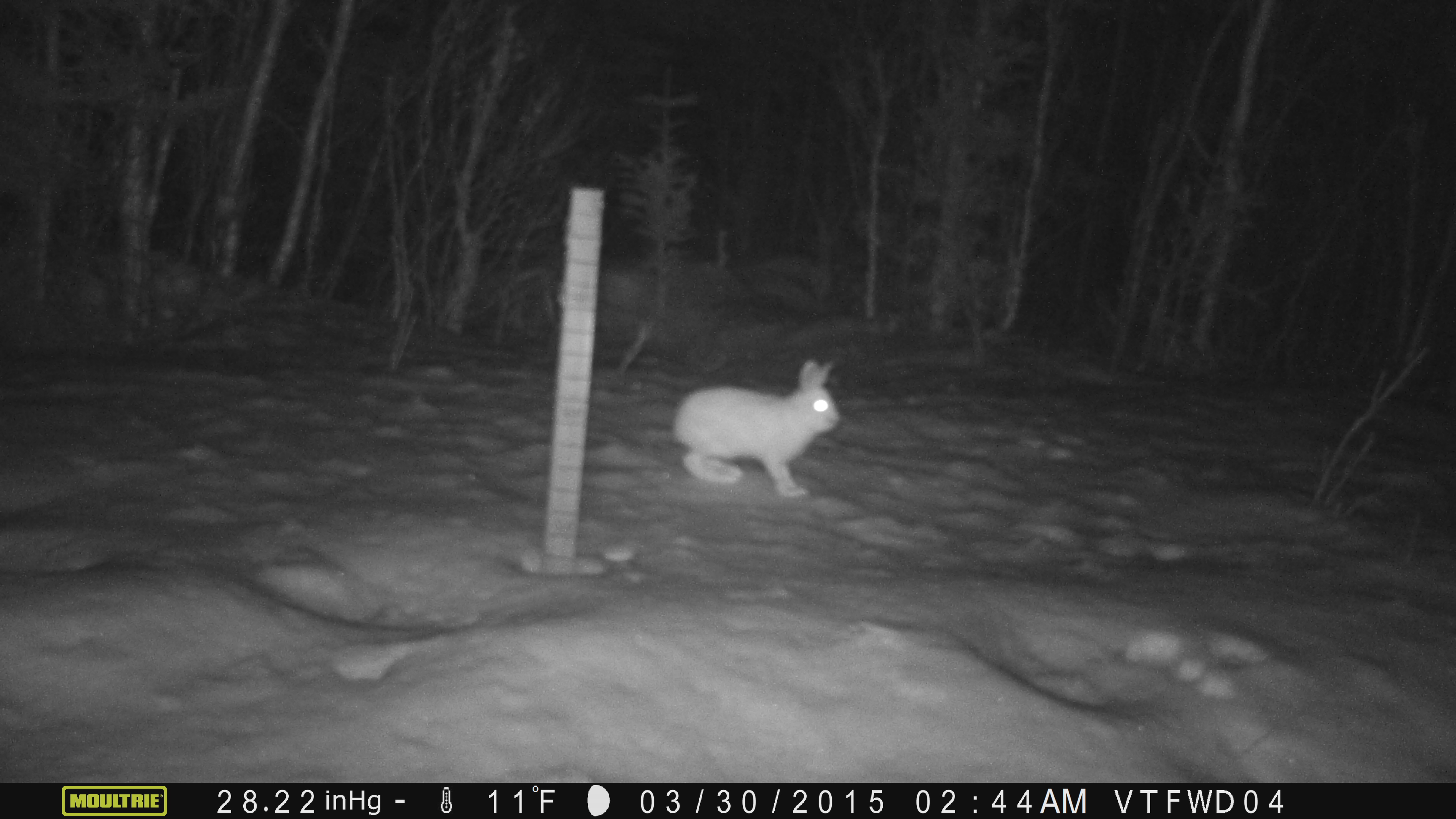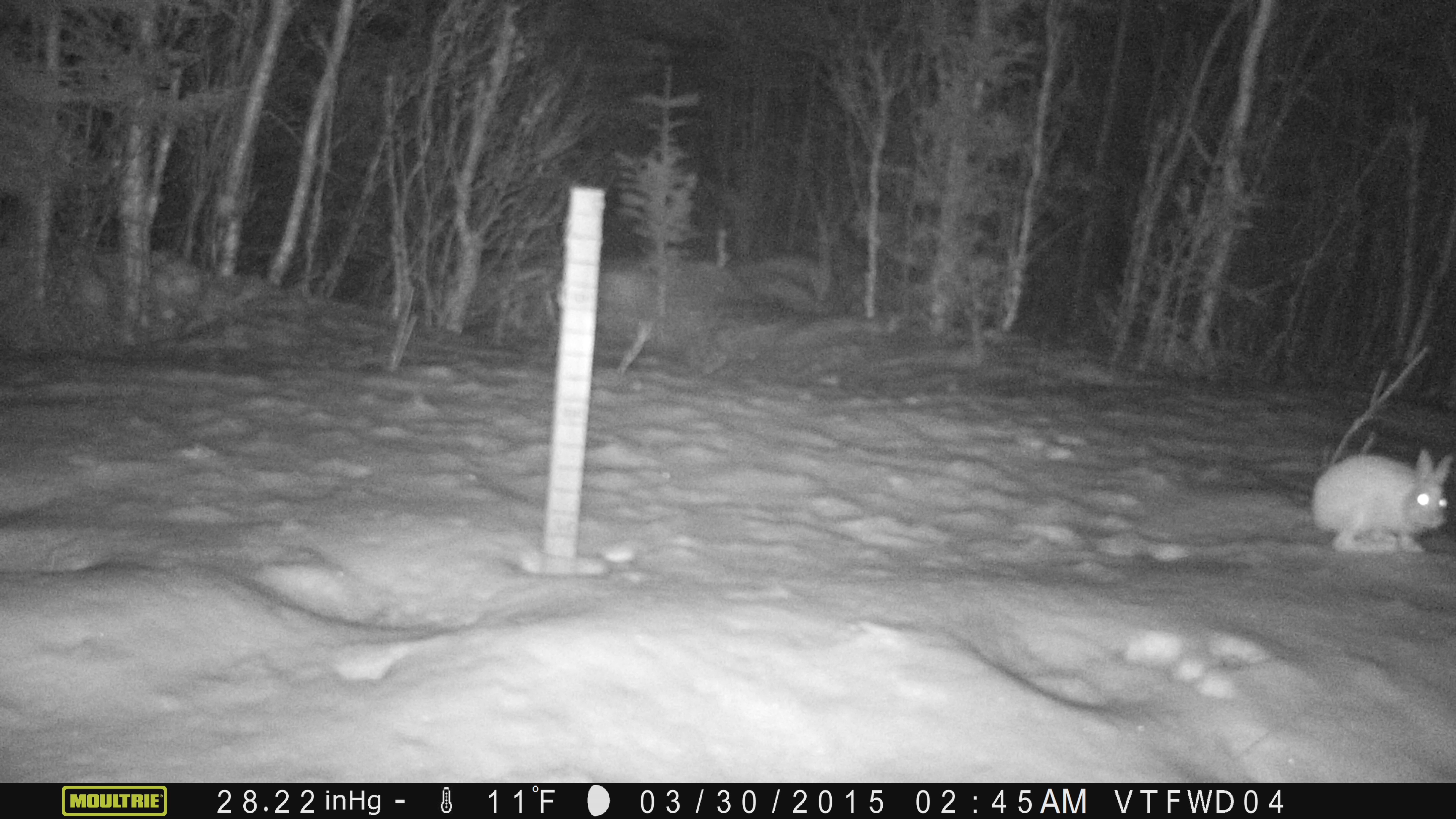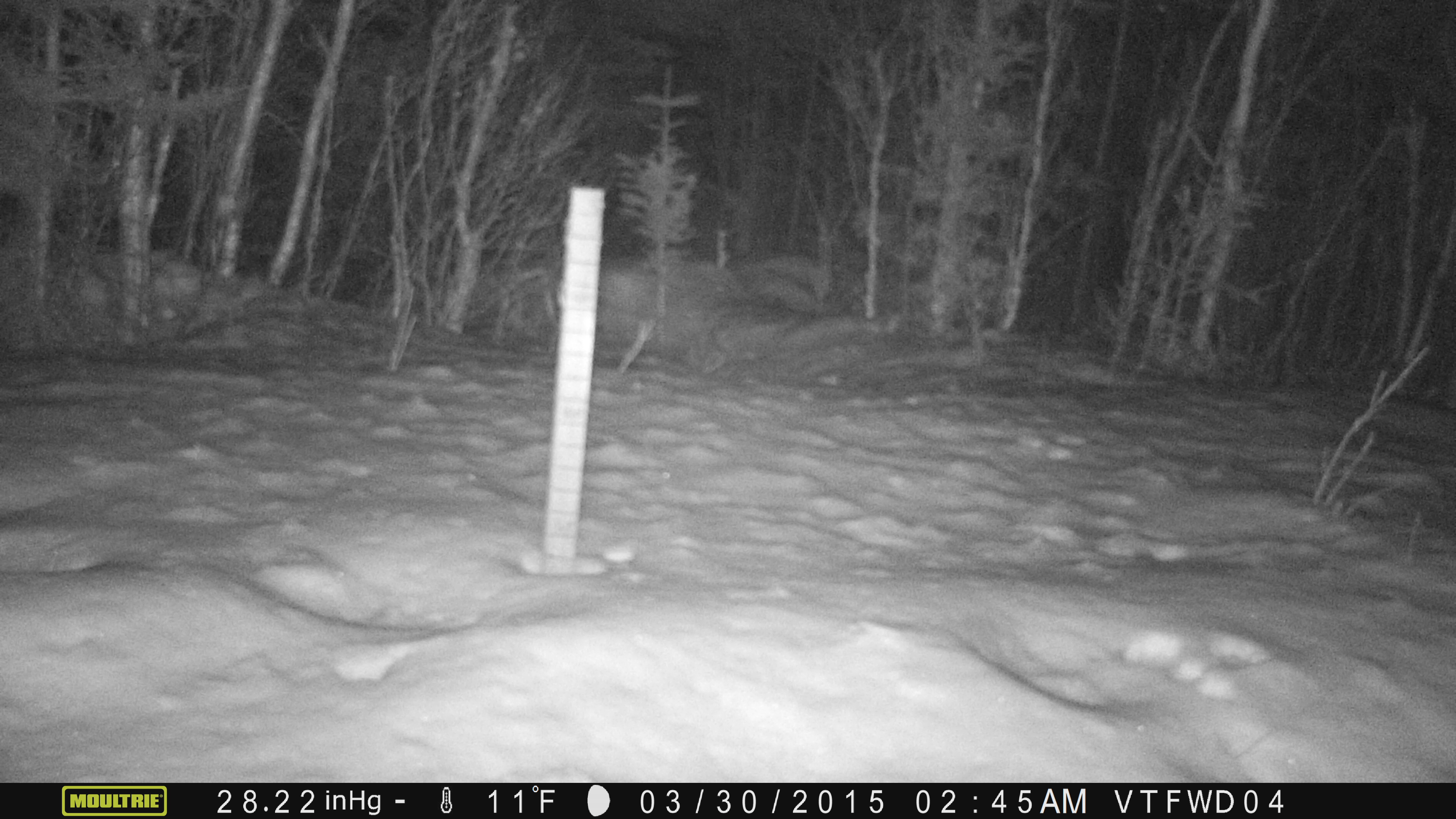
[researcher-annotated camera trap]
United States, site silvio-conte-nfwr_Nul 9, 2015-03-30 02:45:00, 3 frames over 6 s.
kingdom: Animalia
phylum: Chordata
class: Mammalia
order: Lagomorpha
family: Leporidae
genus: Lepus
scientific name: Lepus americanus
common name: snowshoe hare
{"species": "snowshoe hare (Lepus americanus)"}